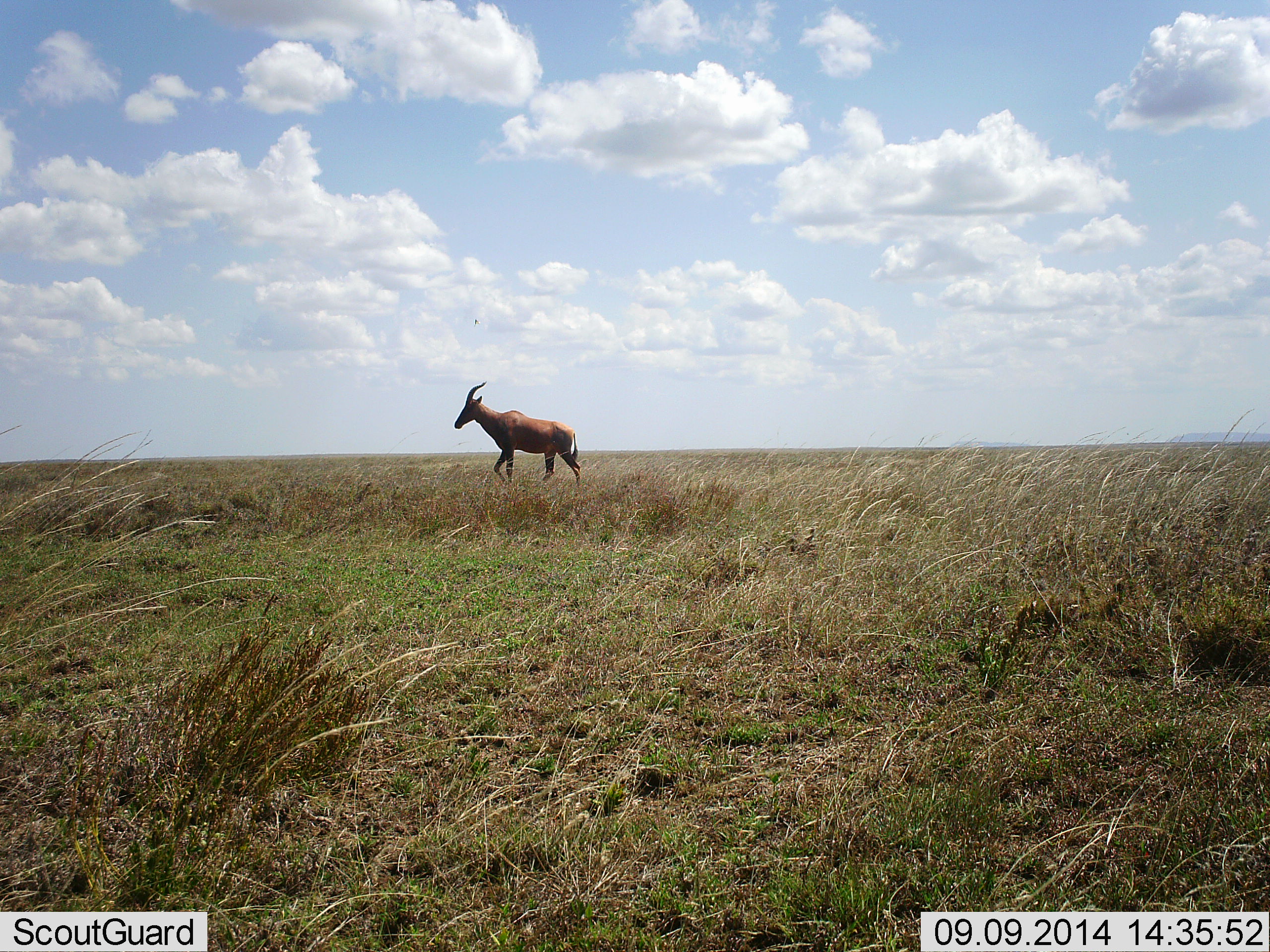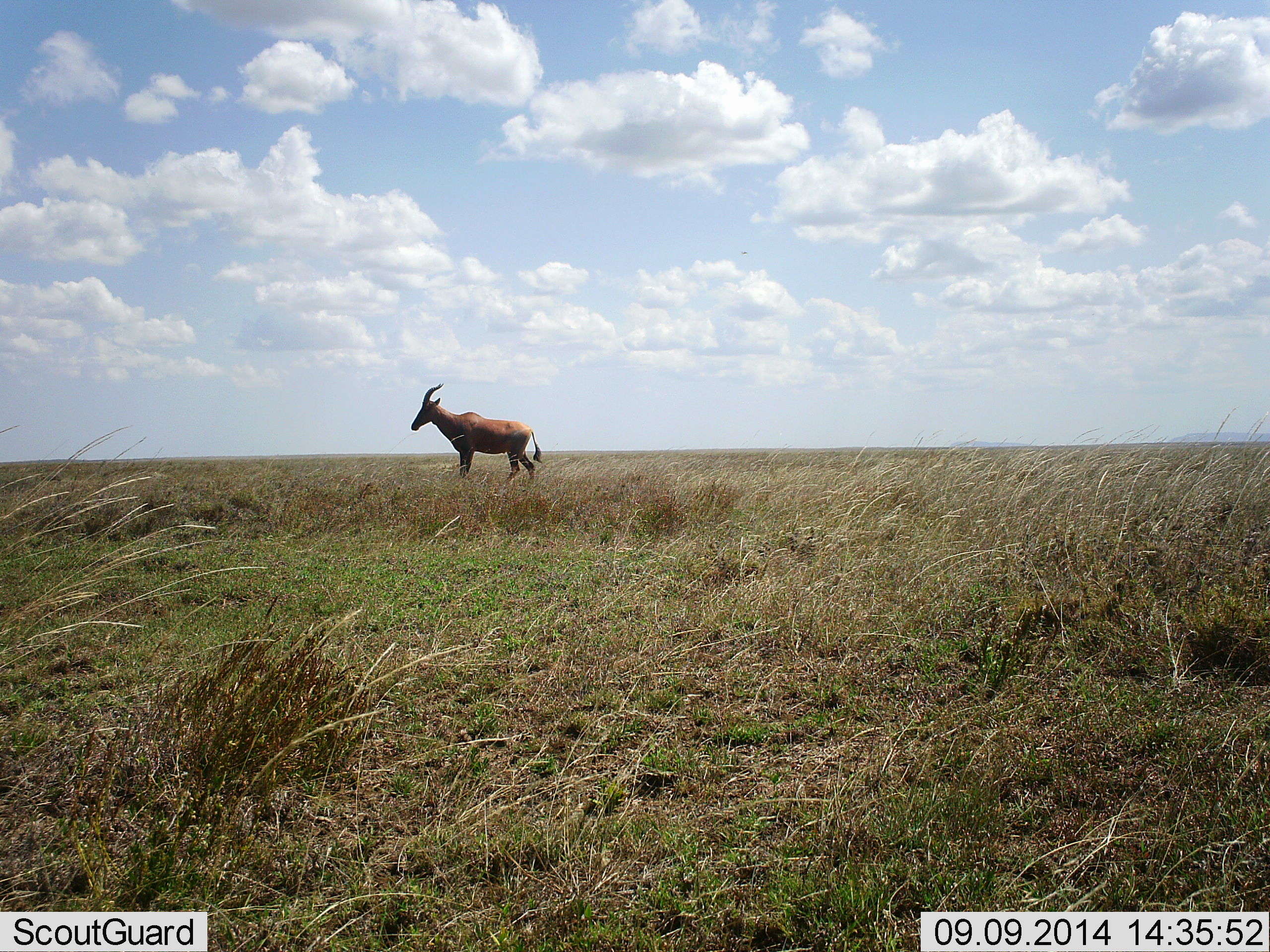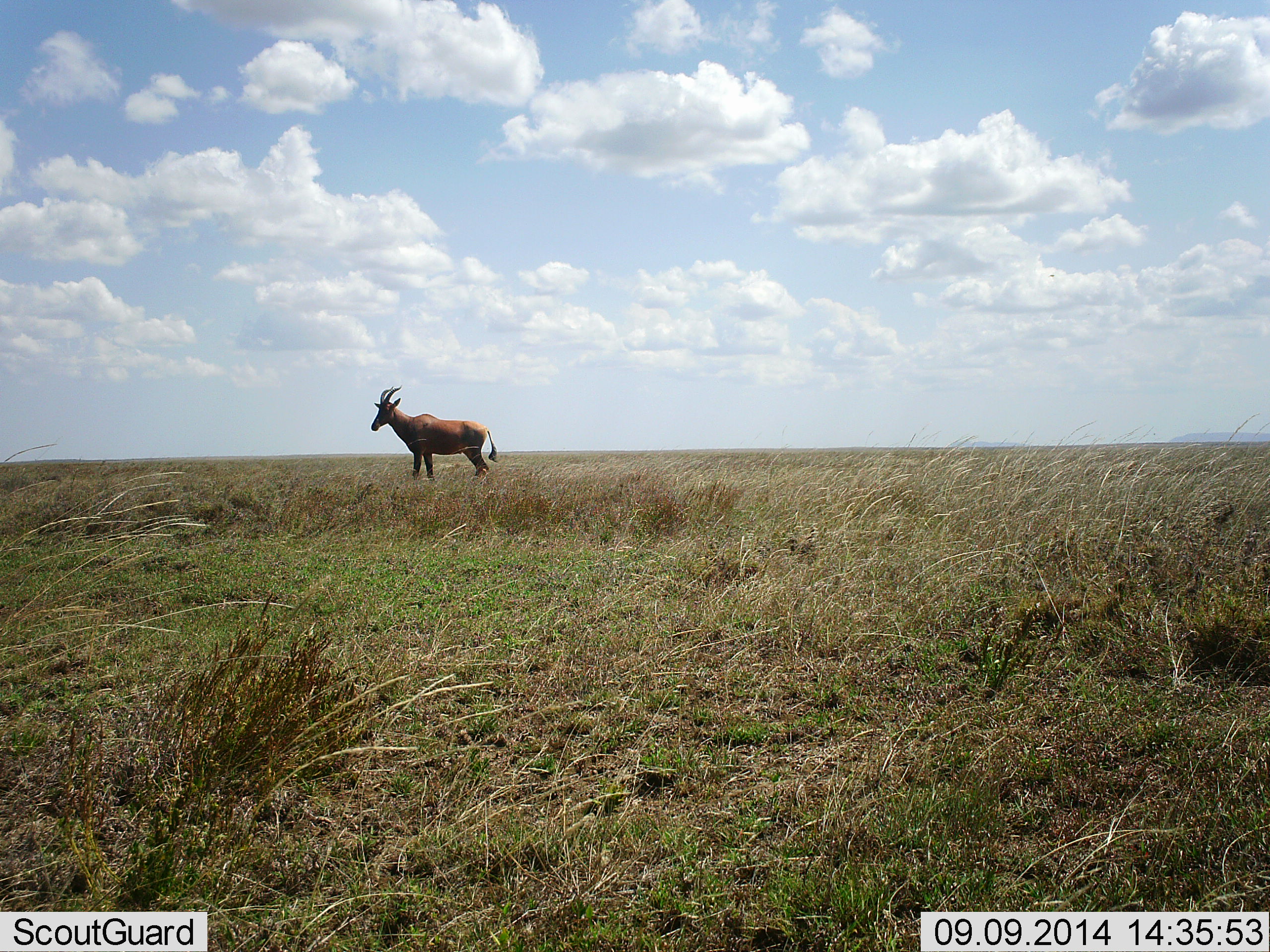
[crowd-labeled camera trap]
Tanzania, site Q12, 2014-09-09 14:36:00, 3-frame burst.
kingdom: Animalia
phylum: Chordata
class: Mammalia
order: Artiodactyla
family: Bovidae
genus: Damaliscus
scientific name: Damaliscus lunatus jimela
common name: topi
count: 1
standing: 10%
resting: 0%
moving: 90%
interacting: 0%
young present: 0%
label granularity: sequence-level